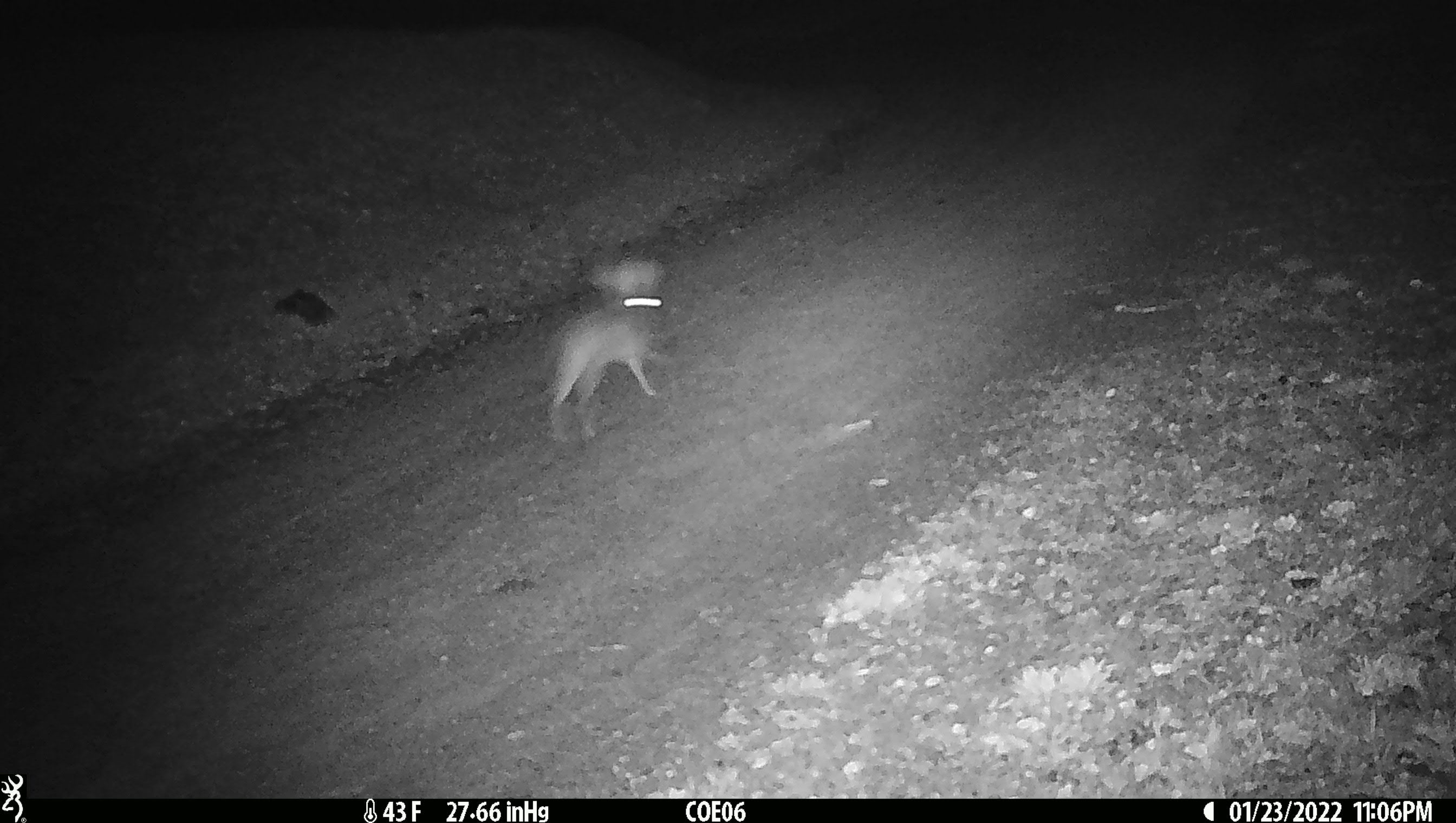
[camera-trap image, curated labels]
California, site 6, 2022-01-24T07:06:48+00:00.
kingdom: Animalia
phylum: Chordata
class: Mammalia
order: Lagomorpha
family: Leporidae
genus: Lepus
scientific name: Lepus californicus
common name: black-tailed jackrabbit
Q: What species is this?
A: Black-tailed jackrabbit (Lepus californicus).